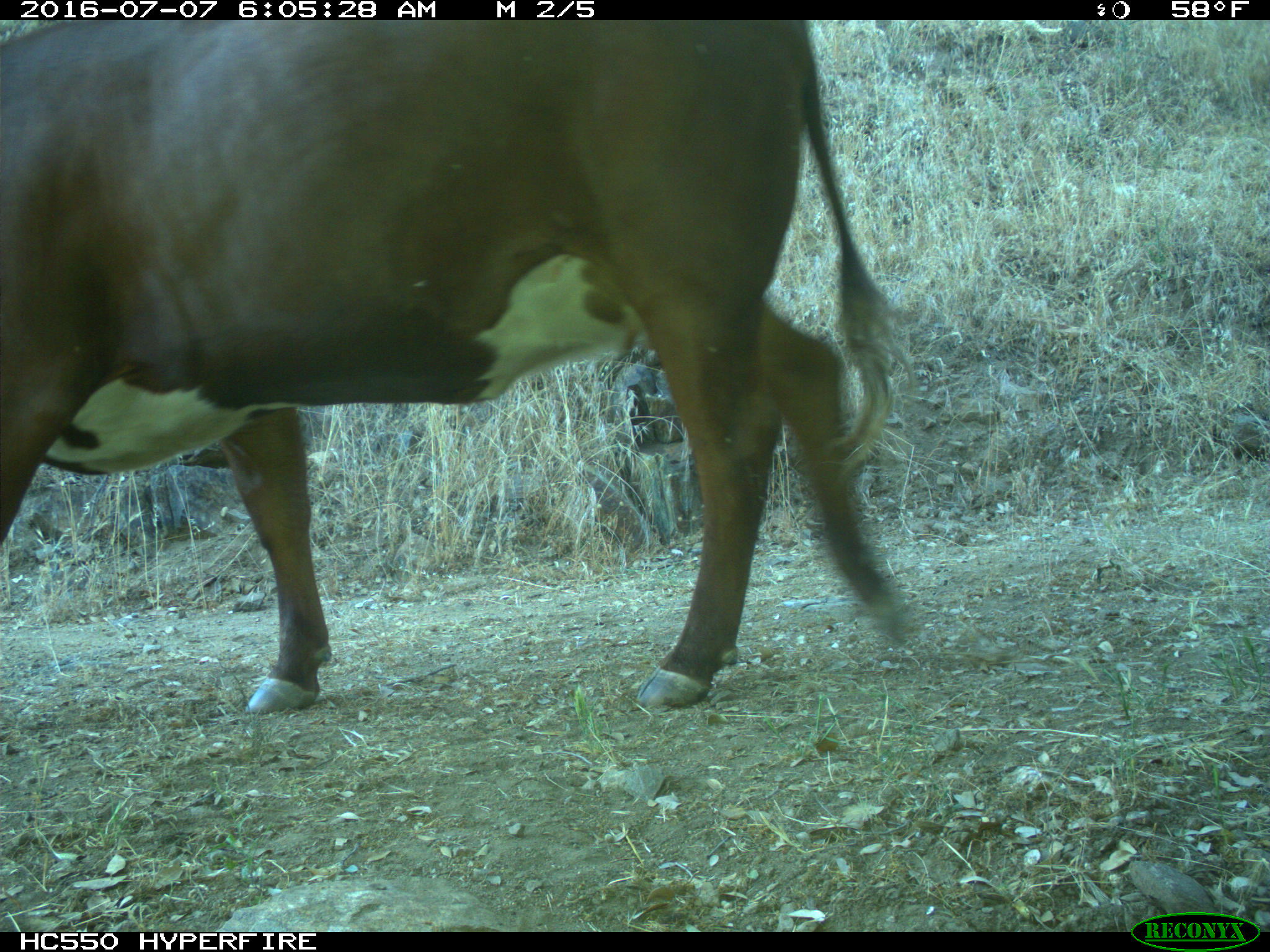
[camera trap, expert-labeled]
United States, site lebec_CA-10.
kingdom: Animalia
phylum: Chordata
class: Mammalia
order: Artiodactyla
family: Bovidae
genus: Bos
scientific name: Bos taurus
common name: domestic cow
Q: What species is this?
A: Bos taurus (domestic cow).